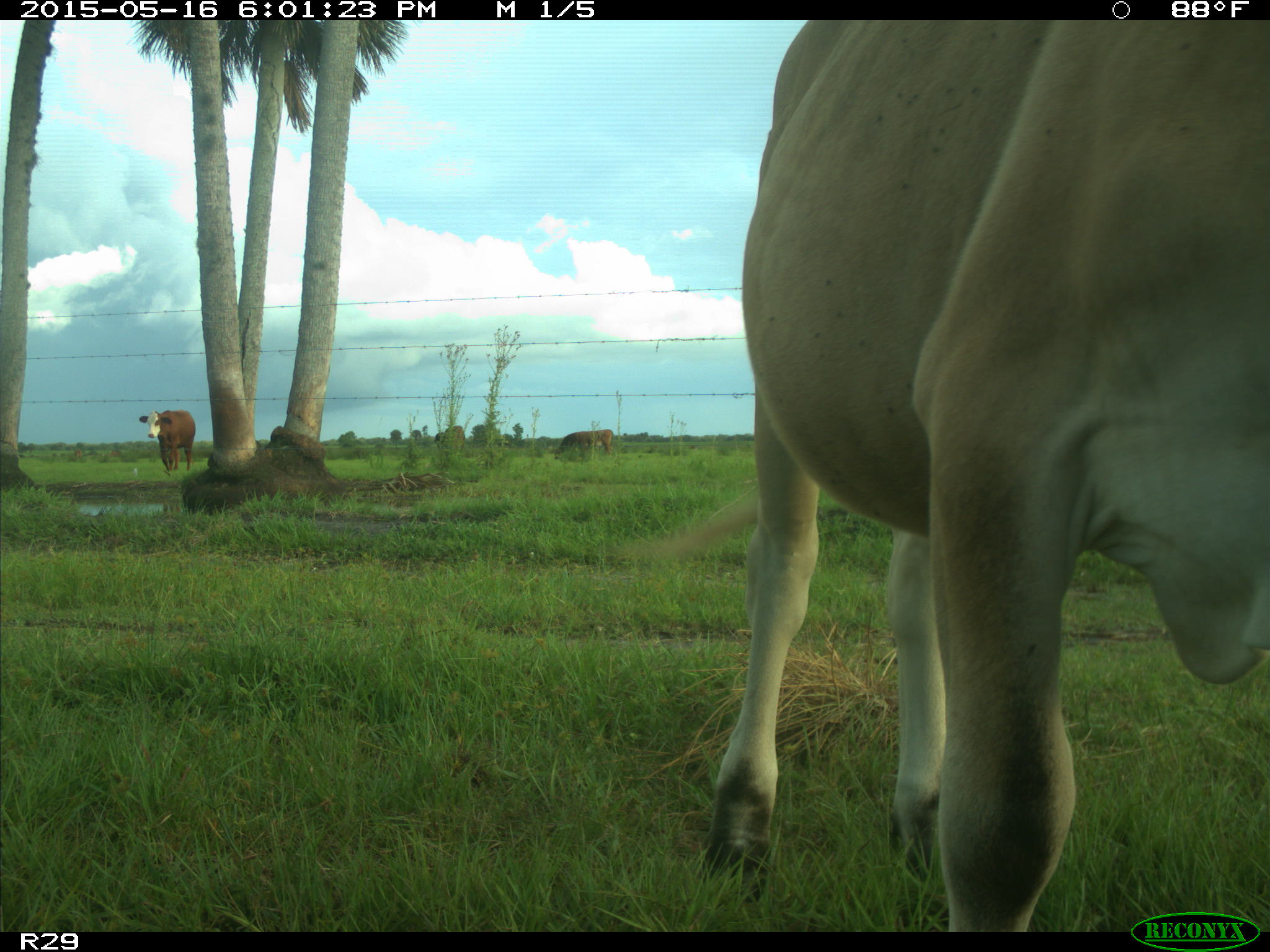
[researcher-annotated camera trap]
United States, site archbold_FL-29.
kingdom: Animalia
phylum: Chordata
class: Mammalia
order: Artiodactyla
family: Bovidae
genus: Bos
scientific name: Bos taurus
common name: domestic cow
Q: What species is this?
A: Bos taurus (domestic cow).